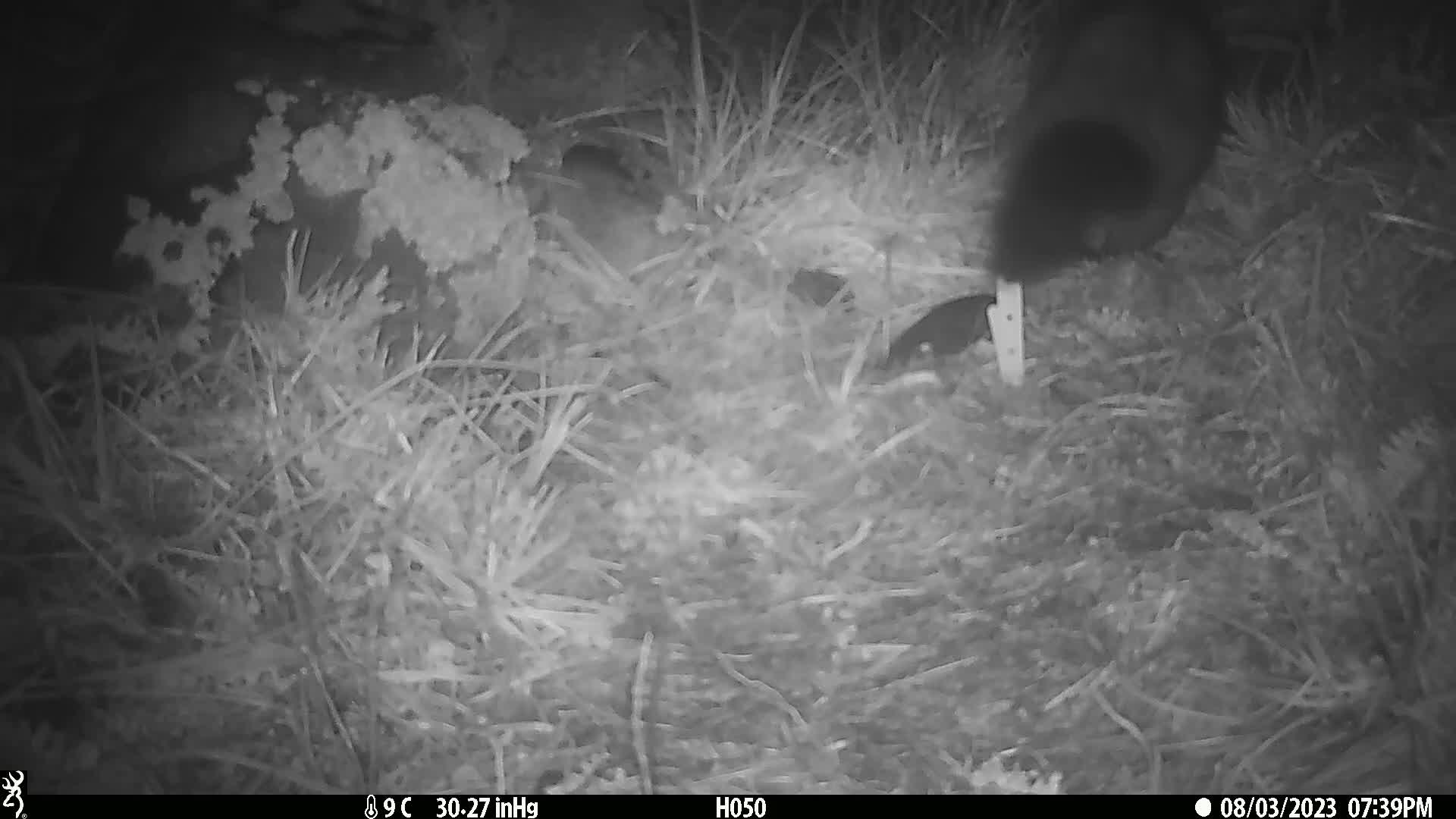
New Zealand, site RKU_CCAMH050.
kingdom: Animalia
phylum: Chordata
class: Mammalia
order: Diprotodontia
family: Phalangeridae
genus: Trichosurus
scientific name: Trichosurus vulpecula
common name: common brushtail possum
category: possum